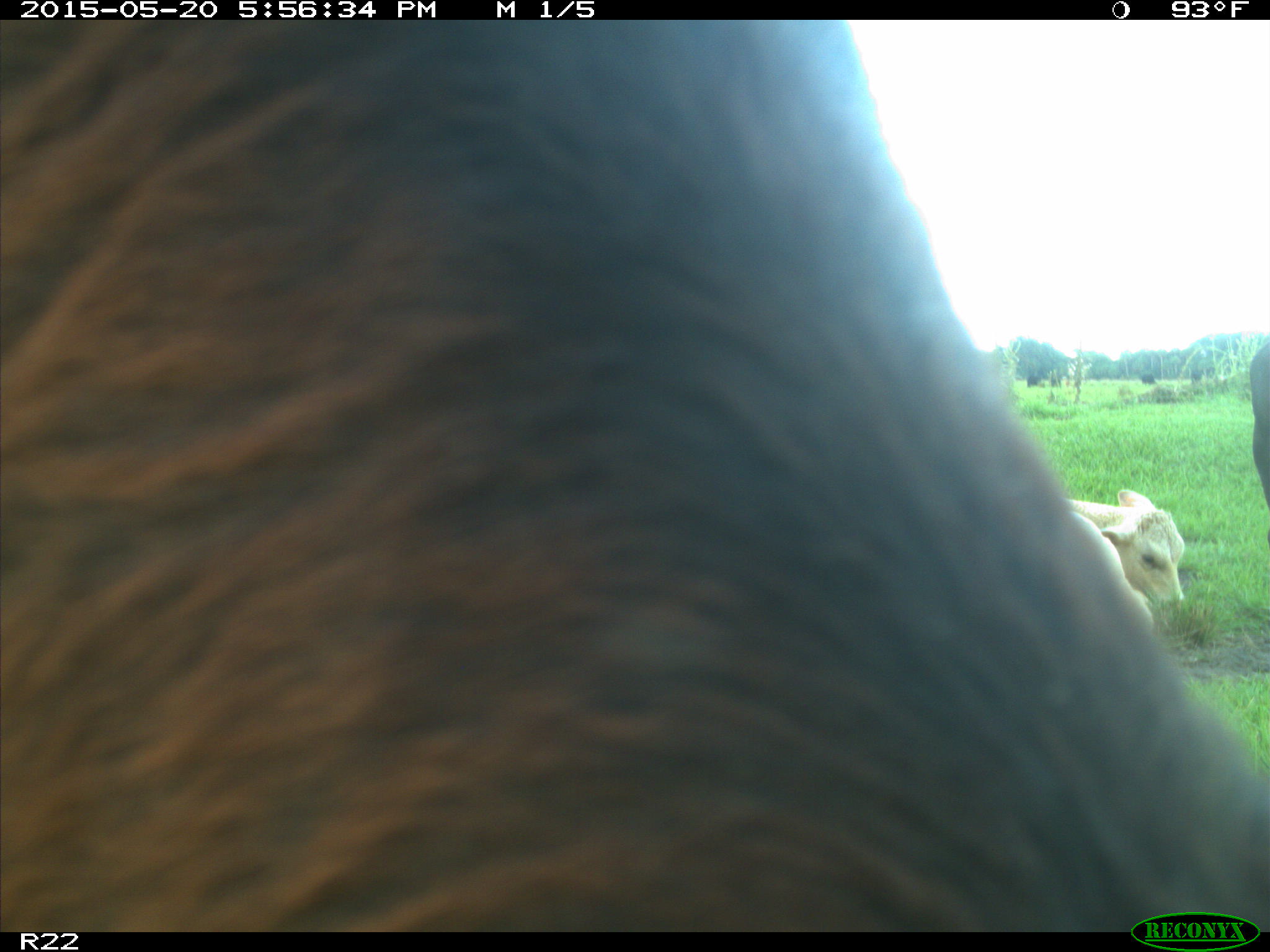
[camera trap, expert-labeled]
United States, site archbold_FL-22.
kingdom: Animalia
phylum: Chordata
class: Mammalia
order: Artiodactyla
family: Bovidae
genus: Bos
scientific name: Bos taurus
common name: domestic cow